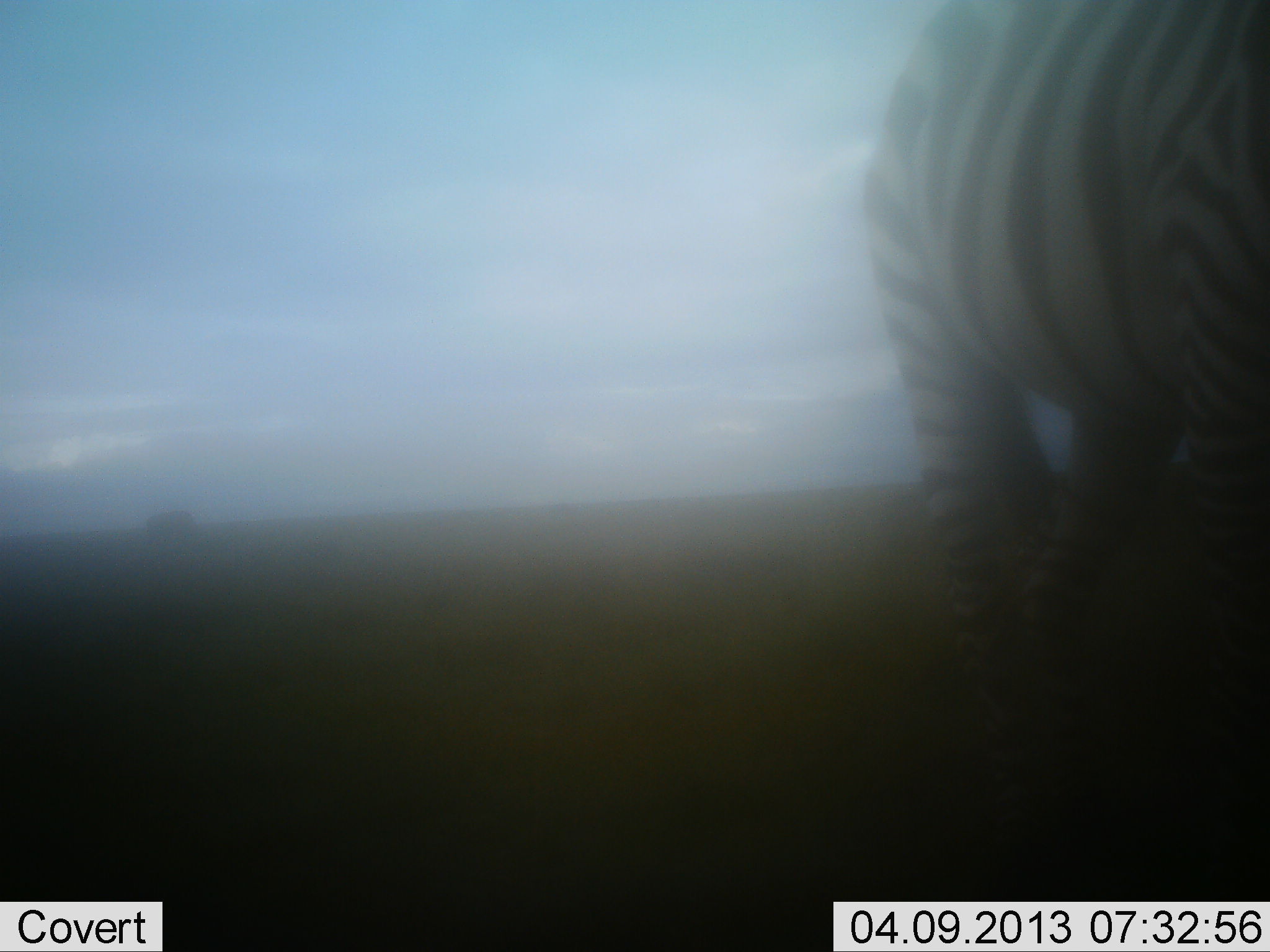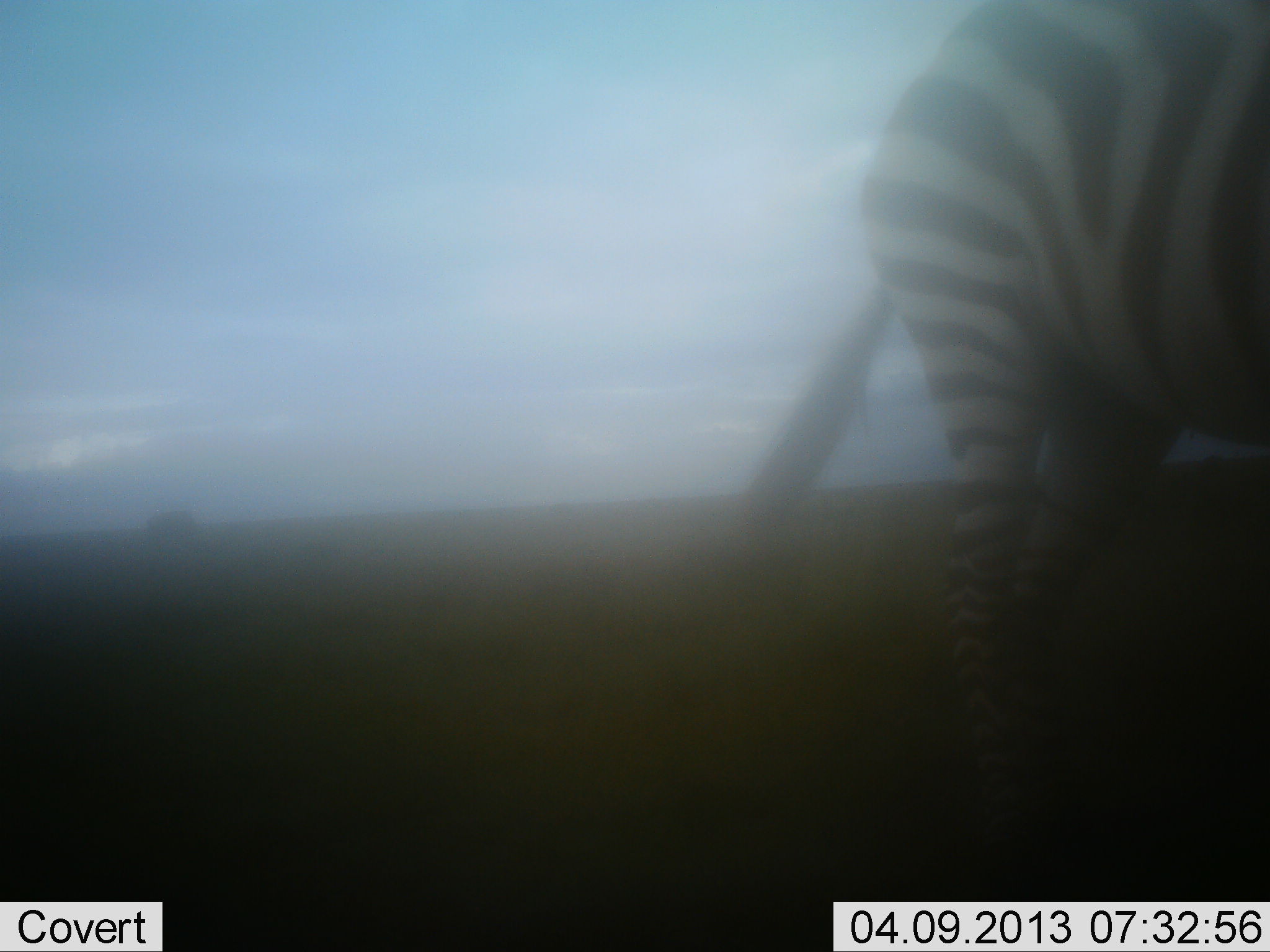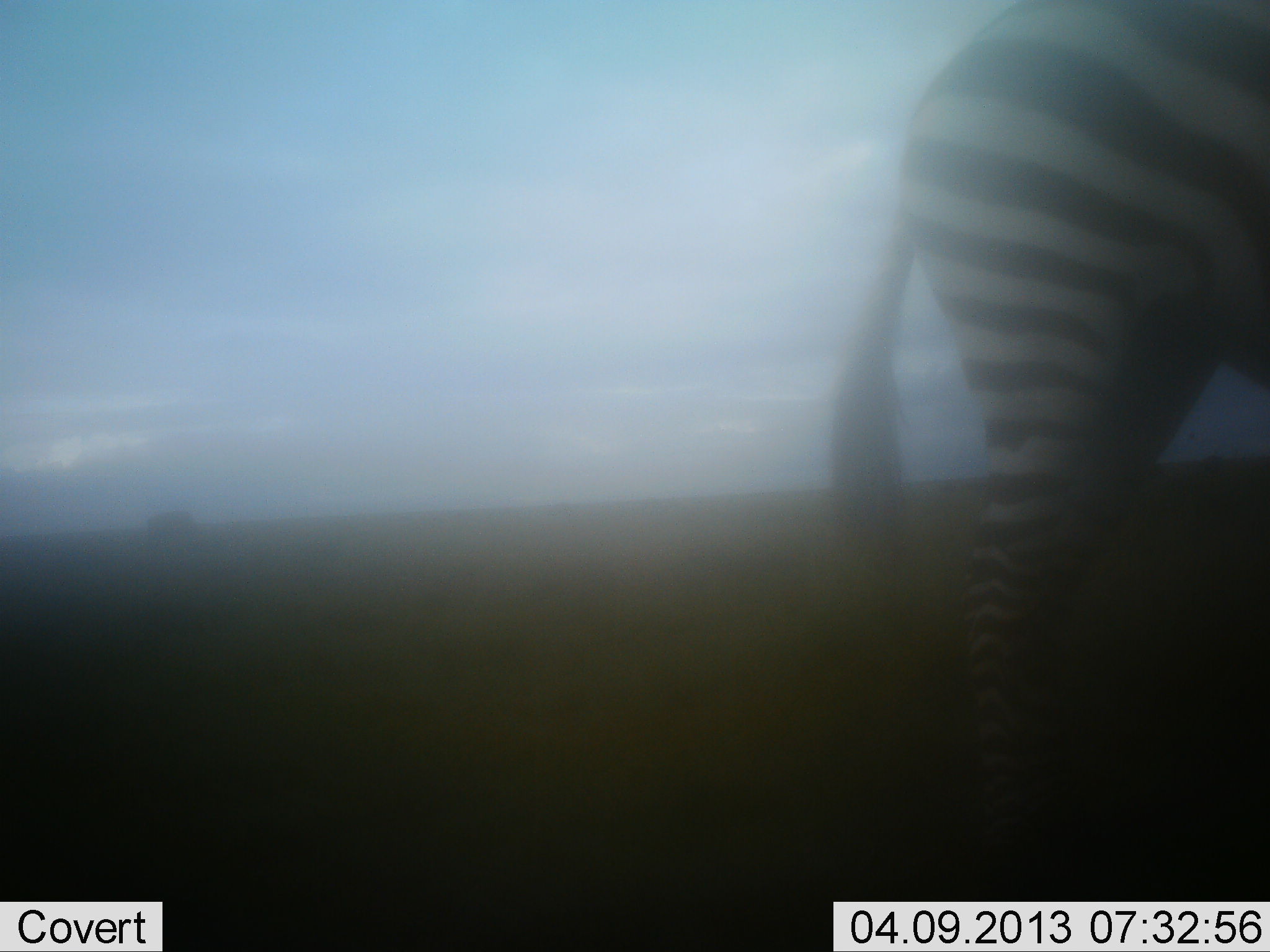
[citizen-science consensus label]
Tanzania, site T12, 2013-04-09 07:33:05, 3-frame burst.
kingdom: Animalia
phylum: Chordata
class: Mammalia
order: Perissodactyla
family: Equidae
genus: Equus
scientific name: Equus quagga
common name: plains zebra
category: zebra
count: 1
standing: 68%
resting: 0%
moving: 36%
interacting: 4%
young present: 0%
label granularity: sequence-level